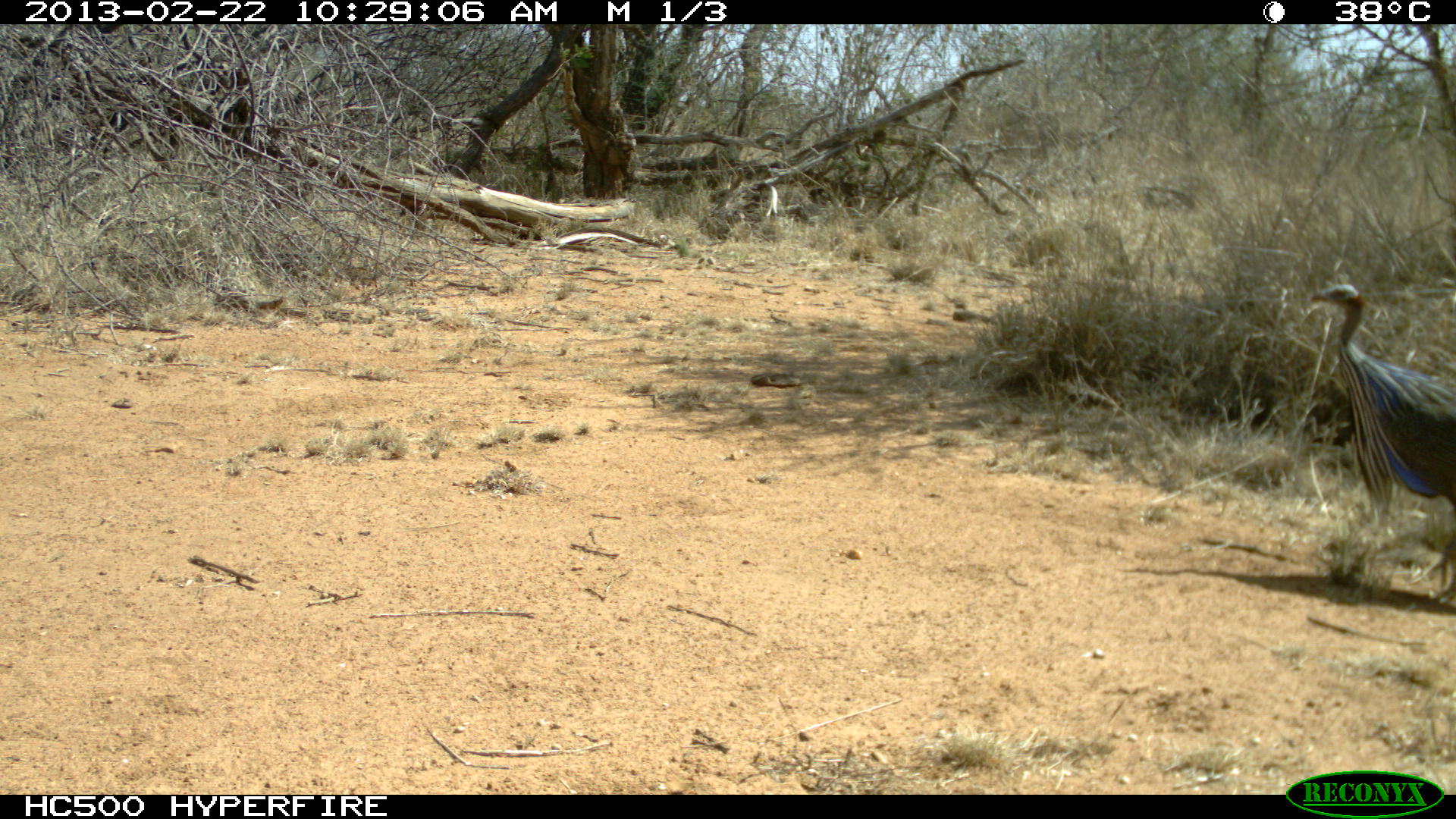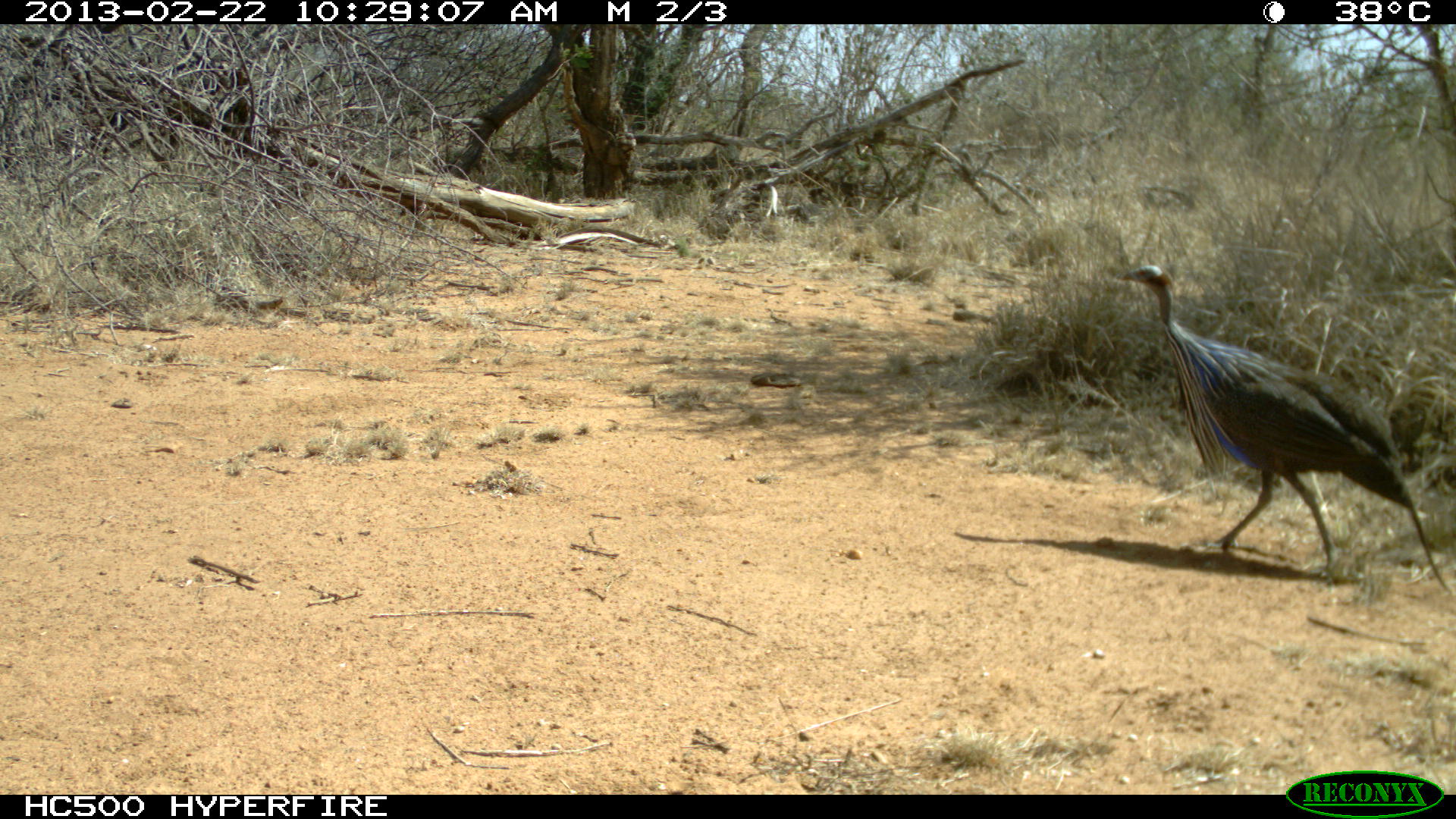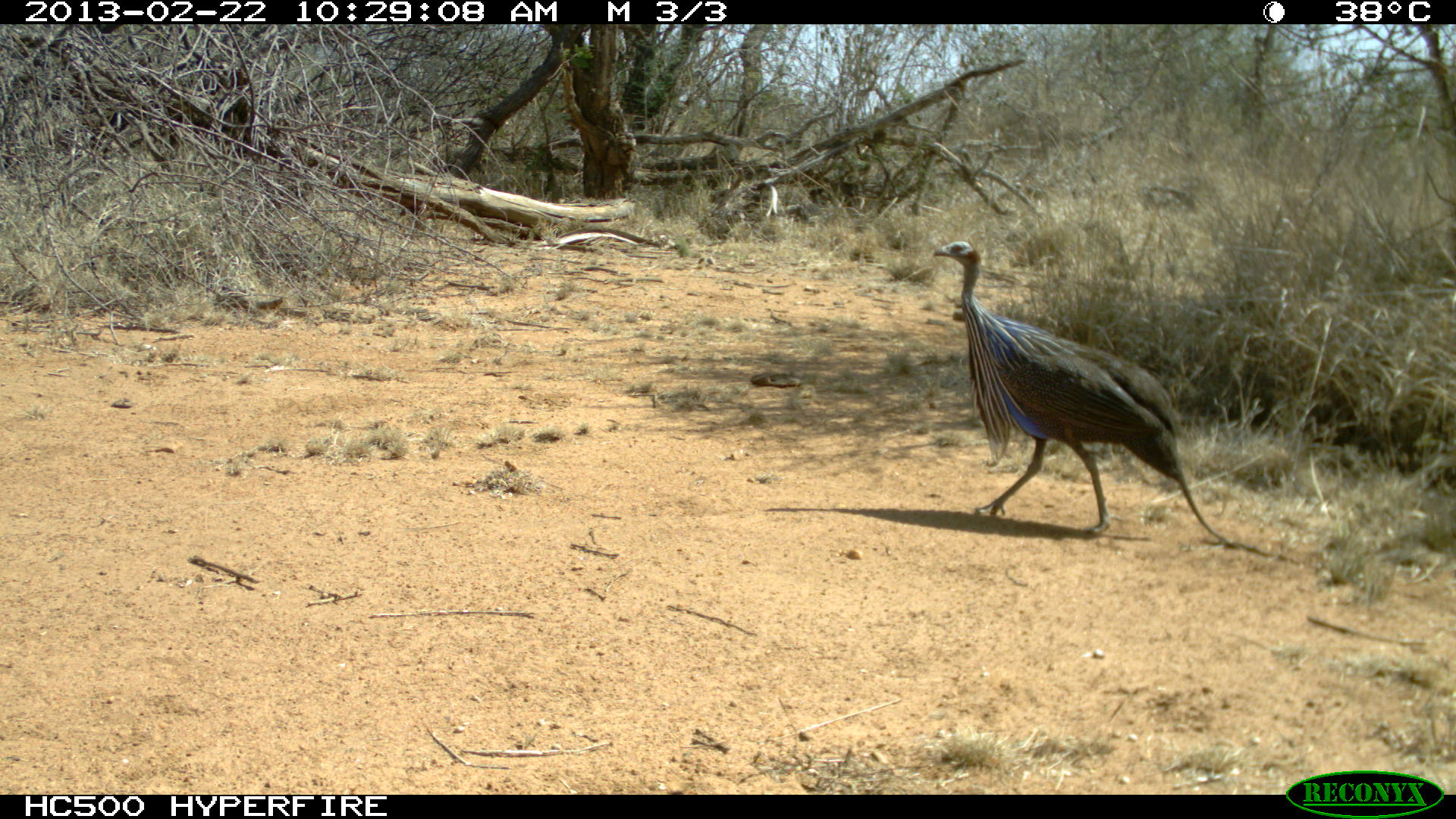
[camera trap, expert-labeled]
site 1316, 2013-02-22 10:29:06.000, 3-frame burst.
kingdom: Animalia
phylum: Chordata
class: Aves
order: Galliformes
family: Numididae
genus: Acryllium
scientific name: Acryllium vulturinum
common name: vulturine guineafowl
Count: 1.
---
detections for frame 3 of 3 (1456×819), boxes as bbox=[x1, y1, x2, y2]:
acryllium vulturinum: bbox=[931, 238, 1231, 543]